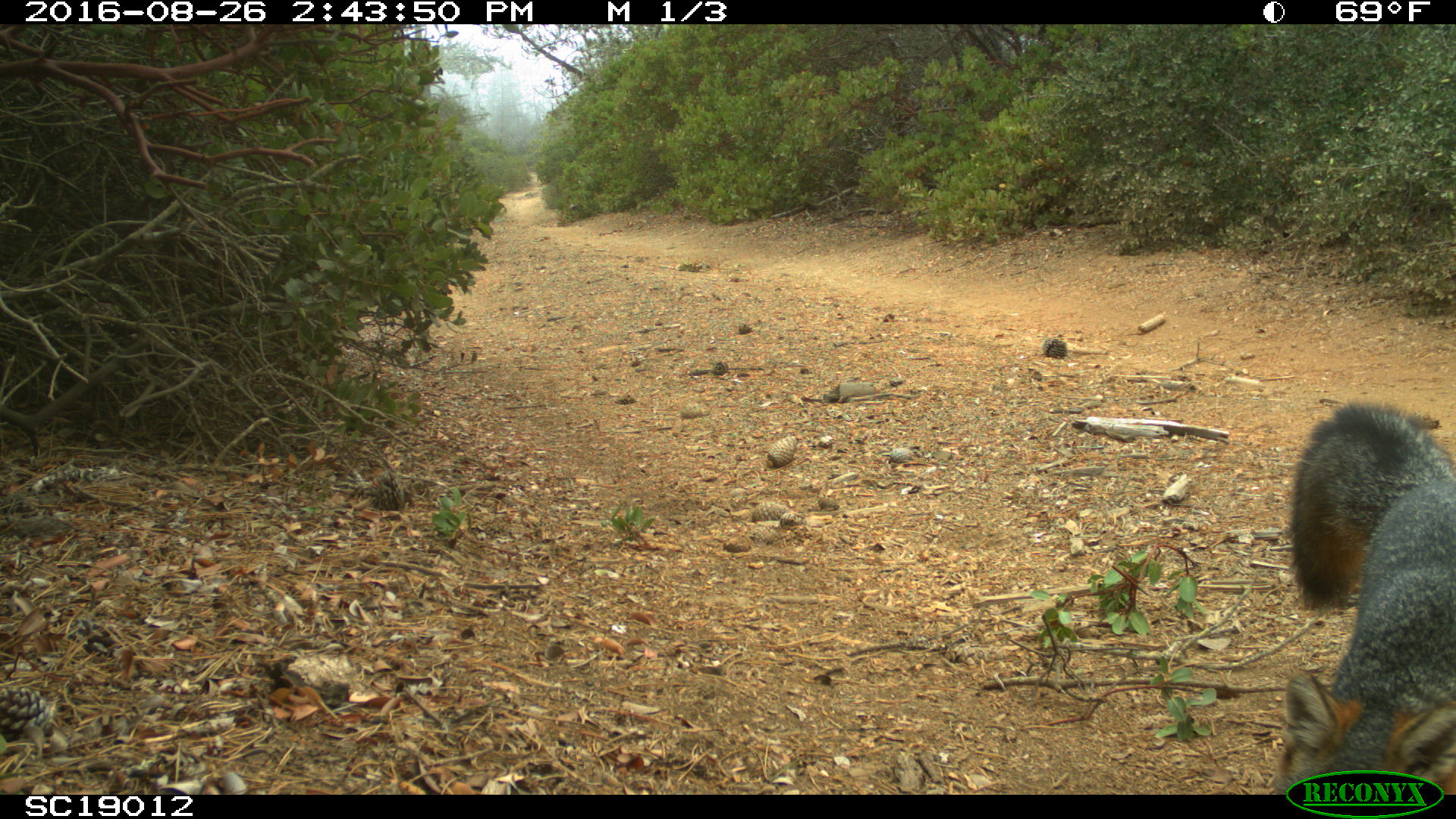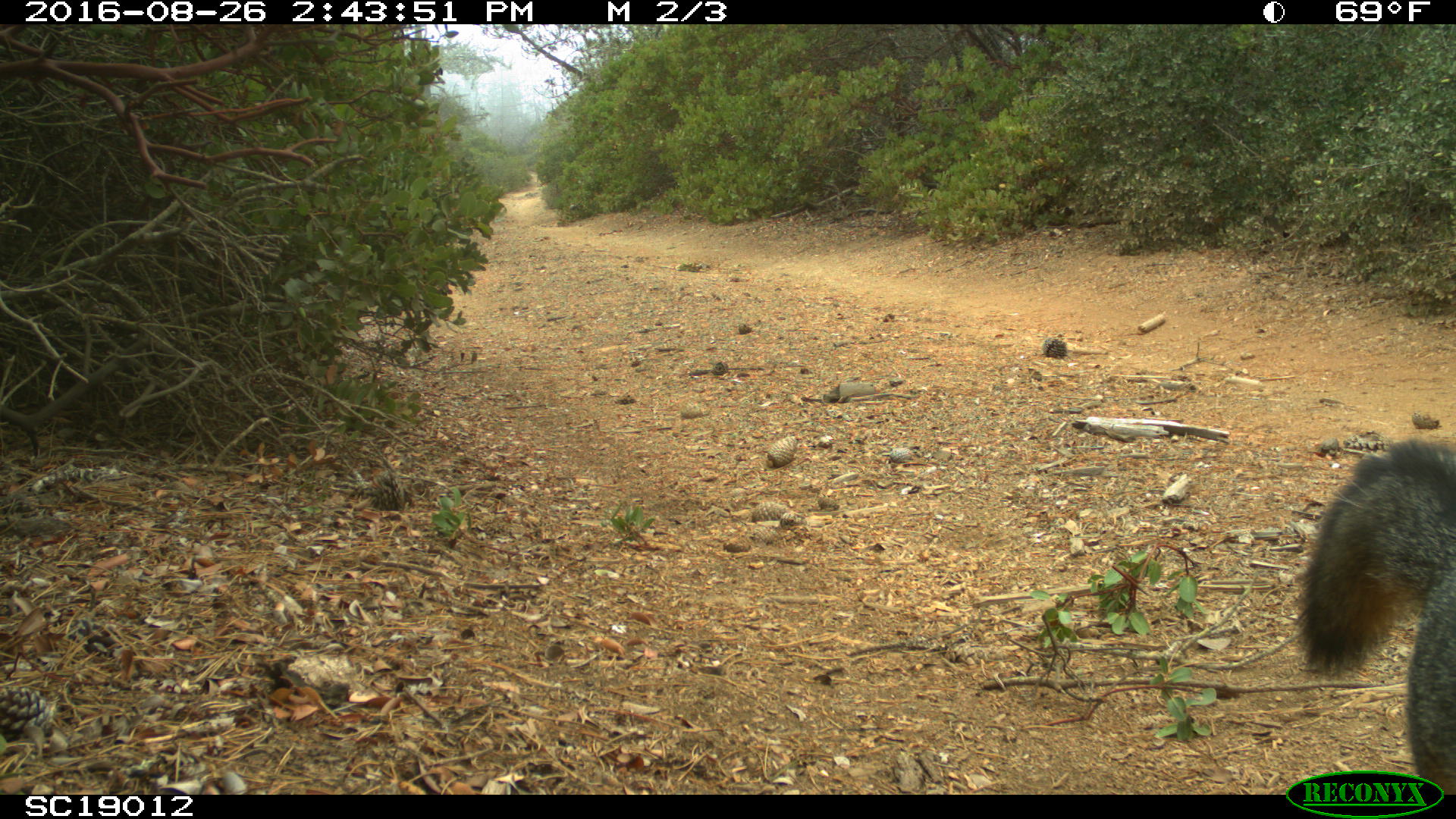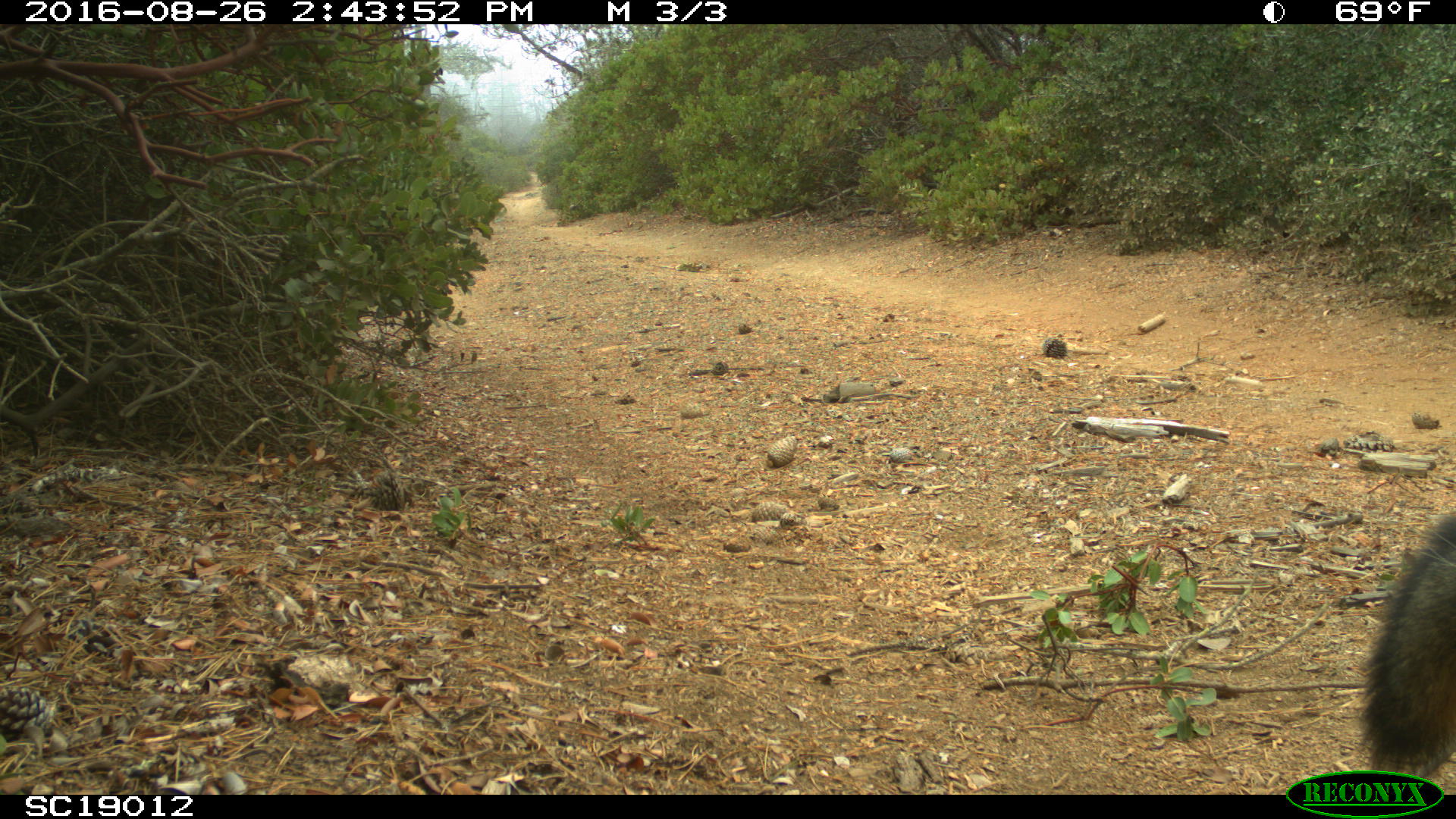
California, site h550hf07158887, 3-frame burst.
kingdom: Animalia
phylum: Chordata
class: Mammalia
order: Carnivora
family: Canidae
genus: Urocyon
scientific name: Urocyon littoralis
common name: island fox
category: fox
Fox (island fox) (Urocyon littoralis).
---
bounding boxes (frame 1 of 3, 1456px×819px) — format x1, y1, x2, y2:
fox: 1276, 400, 1455, 793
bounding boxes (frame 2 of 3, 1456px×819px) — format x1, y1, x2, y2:
fox: 1294, 437, 1455, 795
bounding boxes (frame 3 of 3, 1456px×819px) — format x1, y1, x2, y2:
fox: 1353, 510, 1454, 777